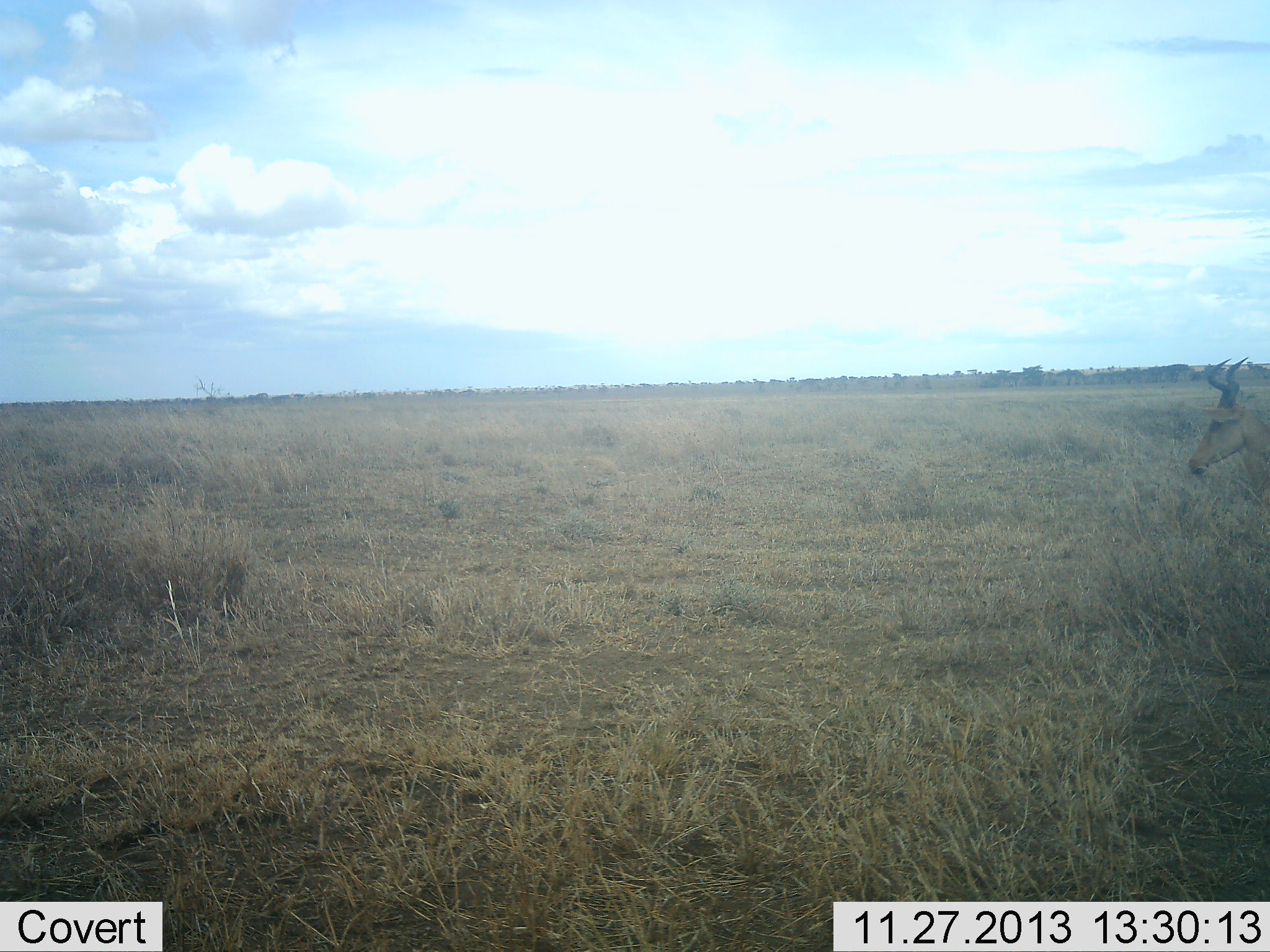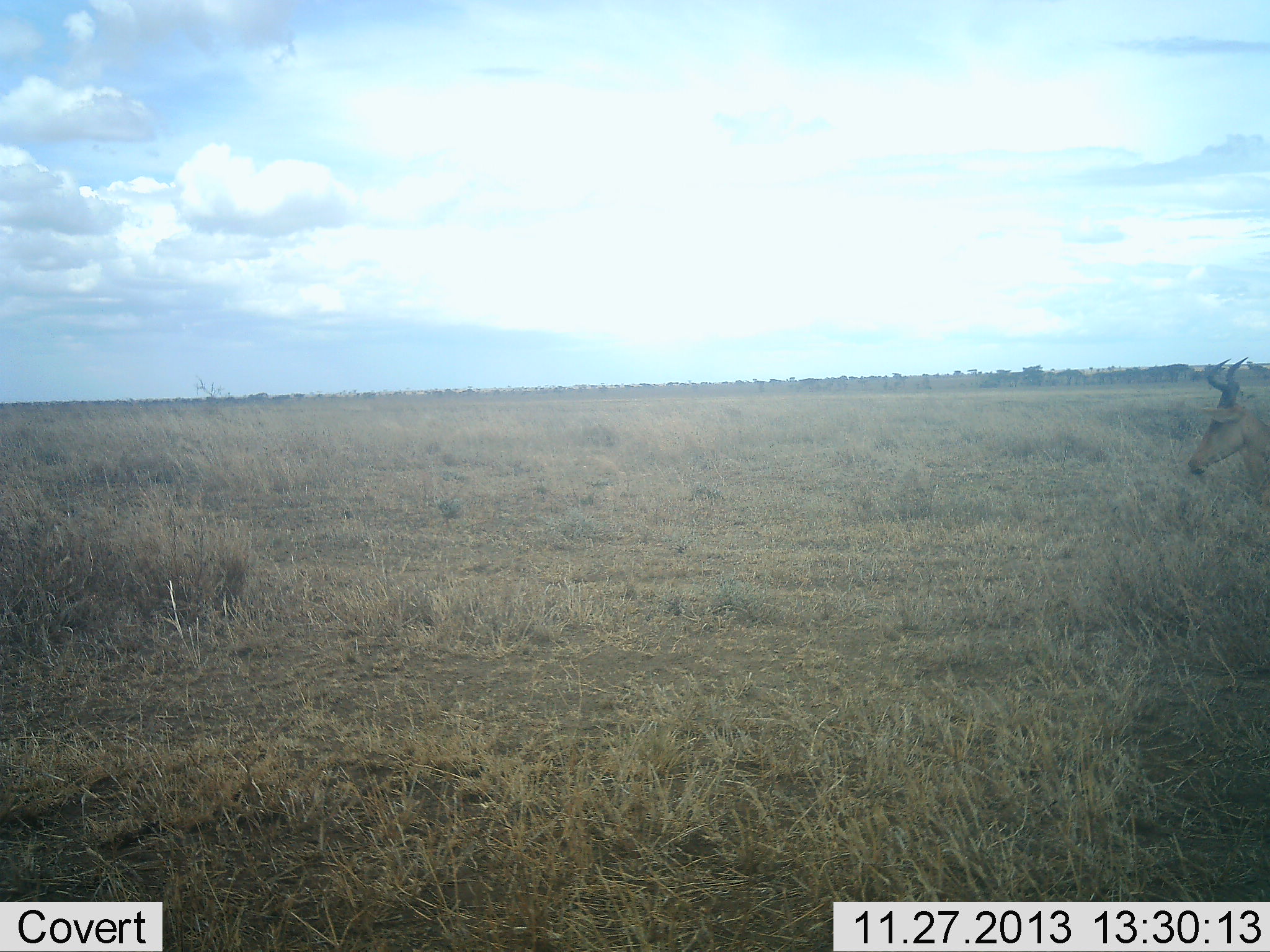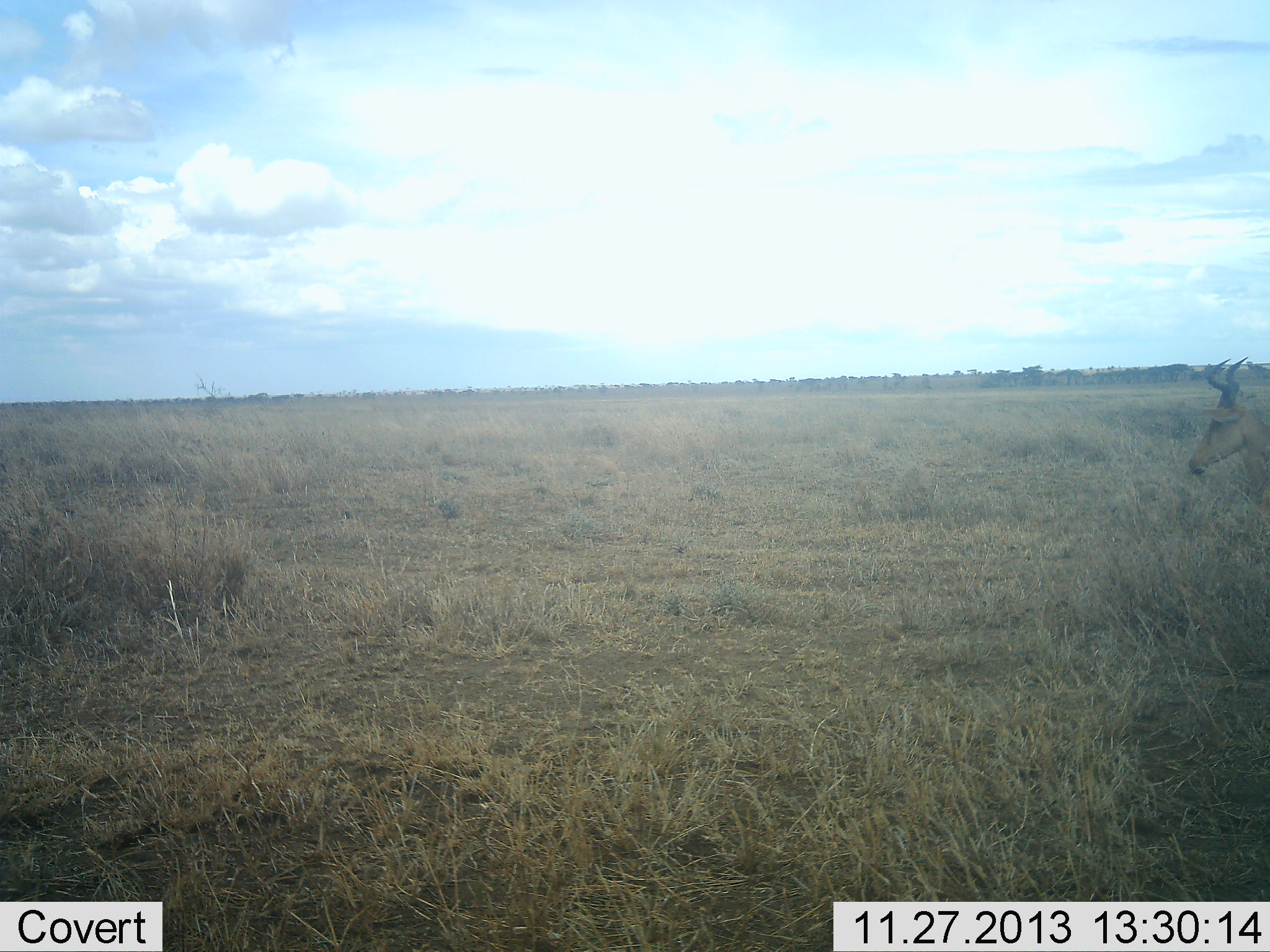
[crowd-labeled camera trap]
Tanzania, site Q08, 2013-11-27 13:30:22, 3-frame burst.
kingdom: Animalia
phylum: Chordata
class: Mammalia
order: Artiodactyla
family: Bovidae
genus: Alcelaphus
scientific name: Alcelaphus buselaphus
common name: hartebeest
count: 1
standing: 90%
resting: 5%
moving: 5%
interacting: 0%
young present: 0%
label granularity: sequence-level